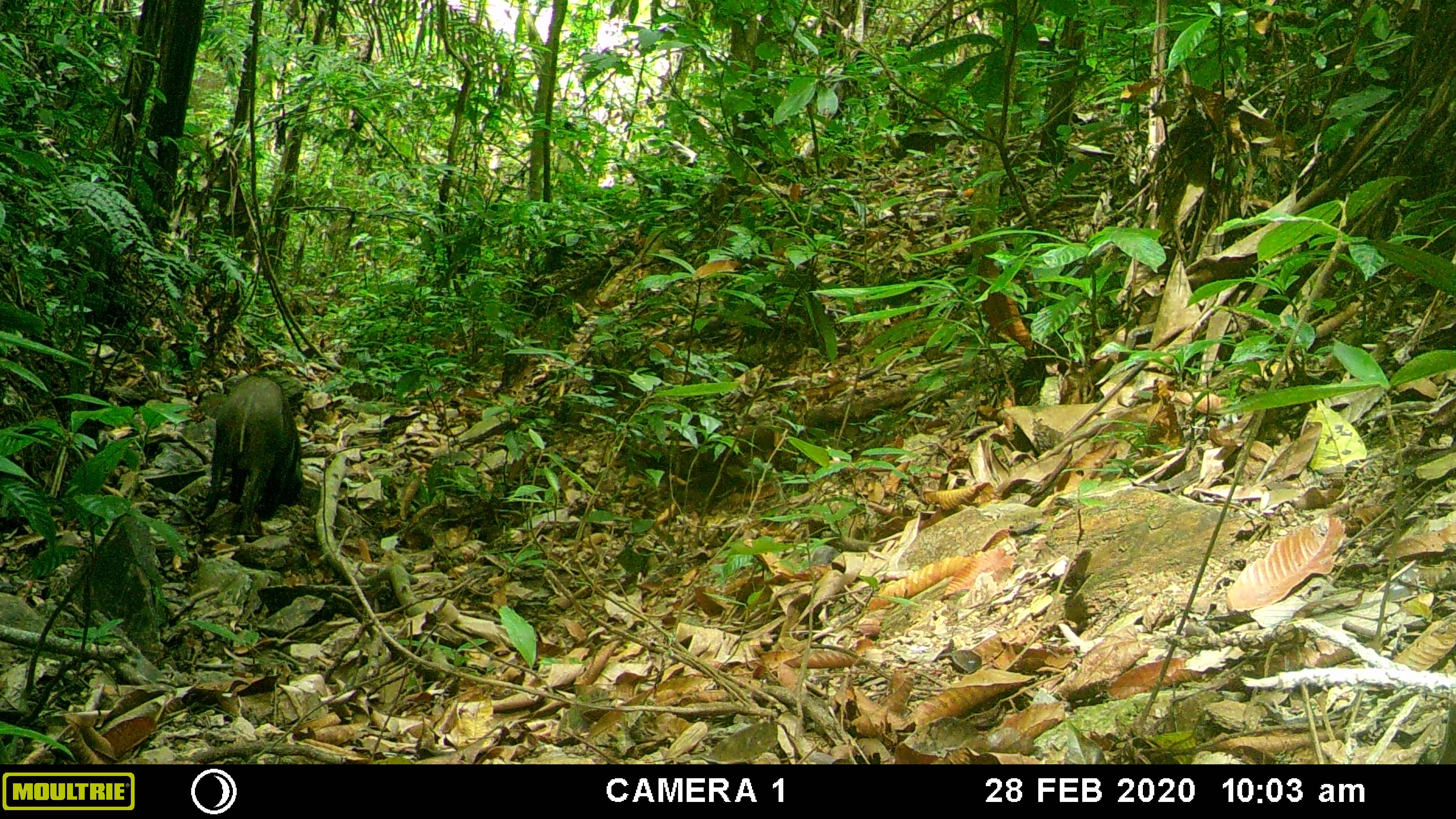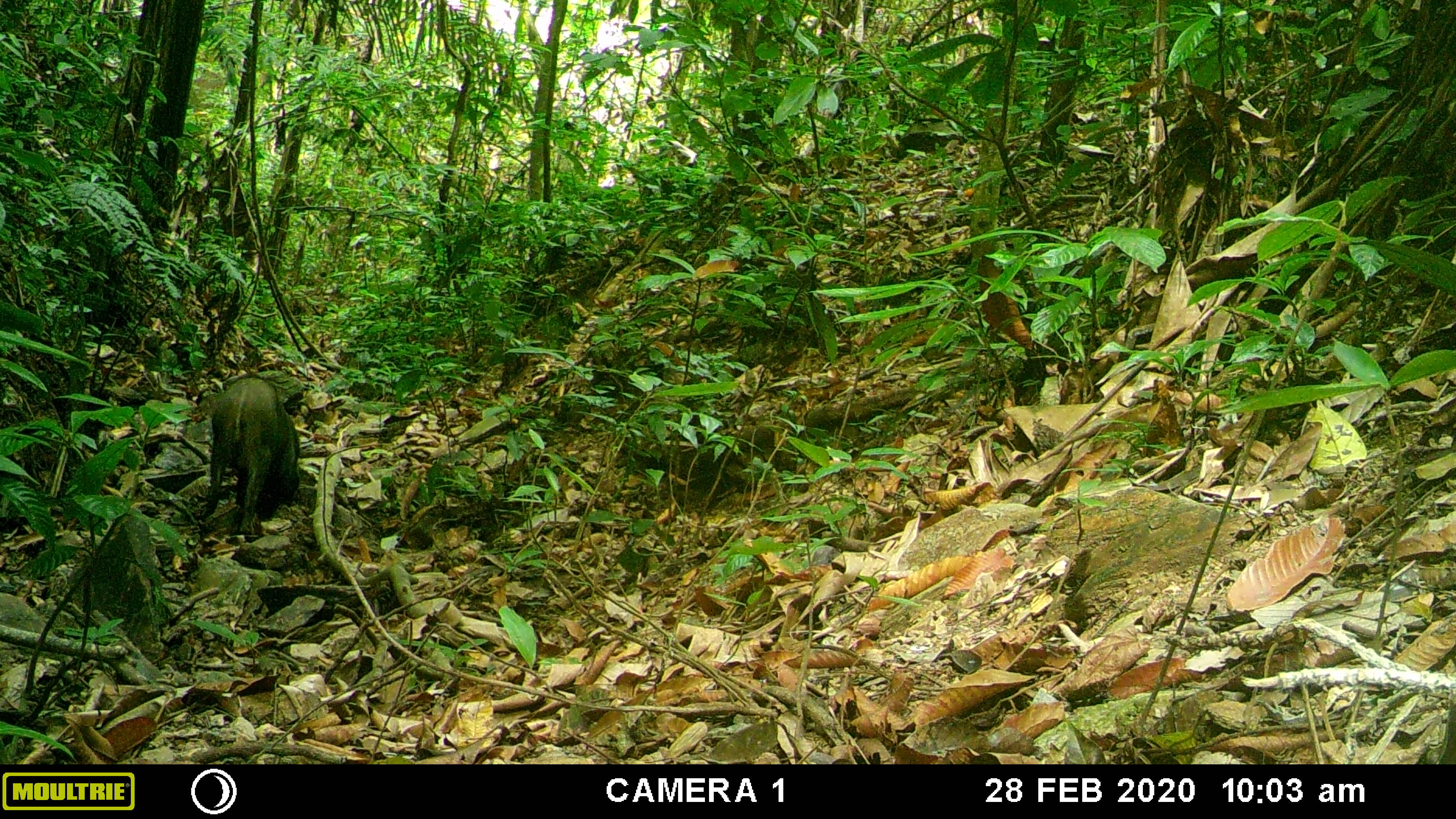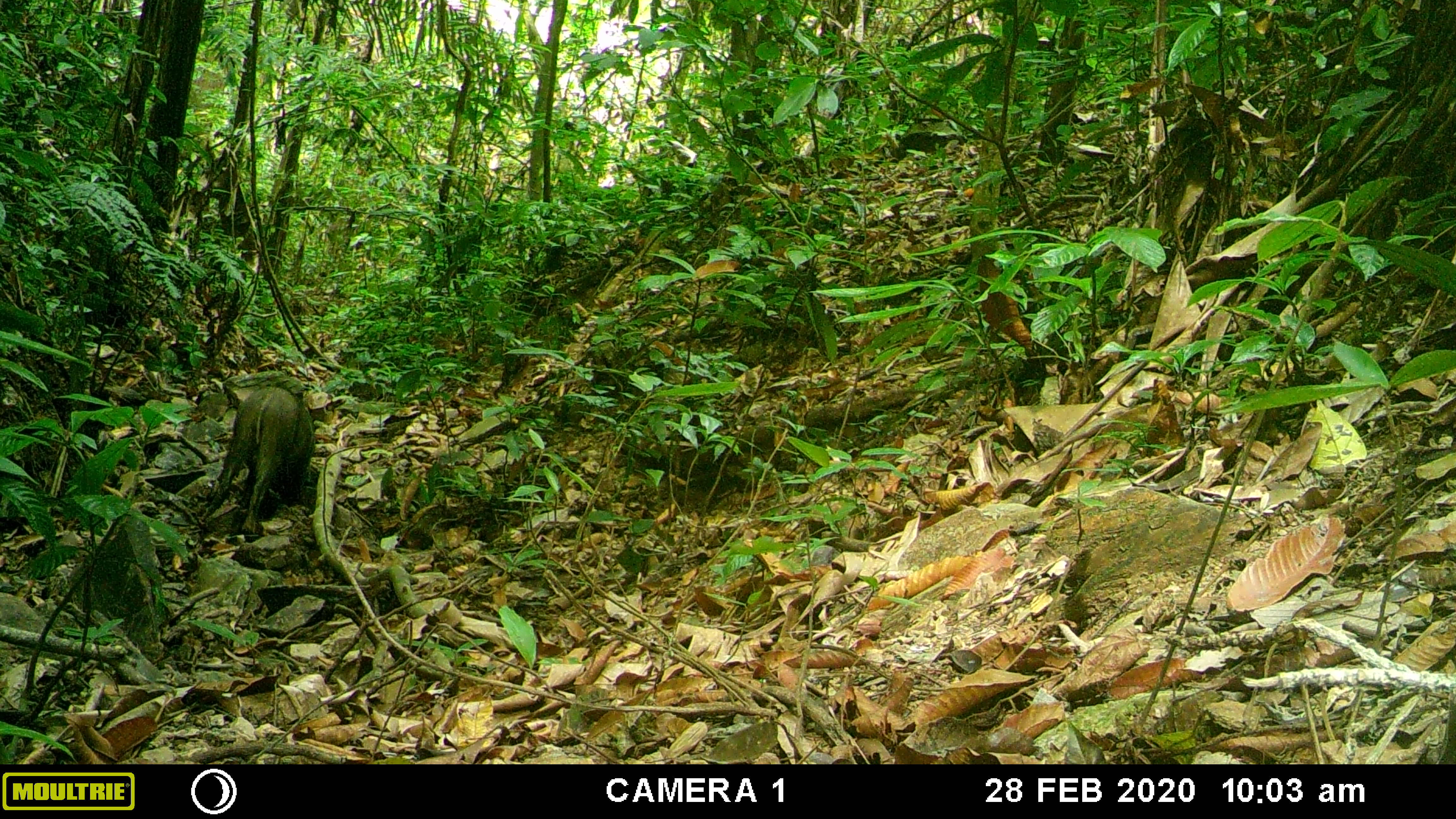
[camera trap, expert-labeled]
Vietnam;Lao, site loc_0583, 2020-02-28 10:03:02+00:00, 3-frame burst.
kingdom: Animalia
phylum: Chordata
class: Mammalia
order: Artiodactyla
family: Suidae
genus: Sus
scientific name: Sus scrofa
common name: eurasian wild pig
Eurasian wild pig (Sus scrofa). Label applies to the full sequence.